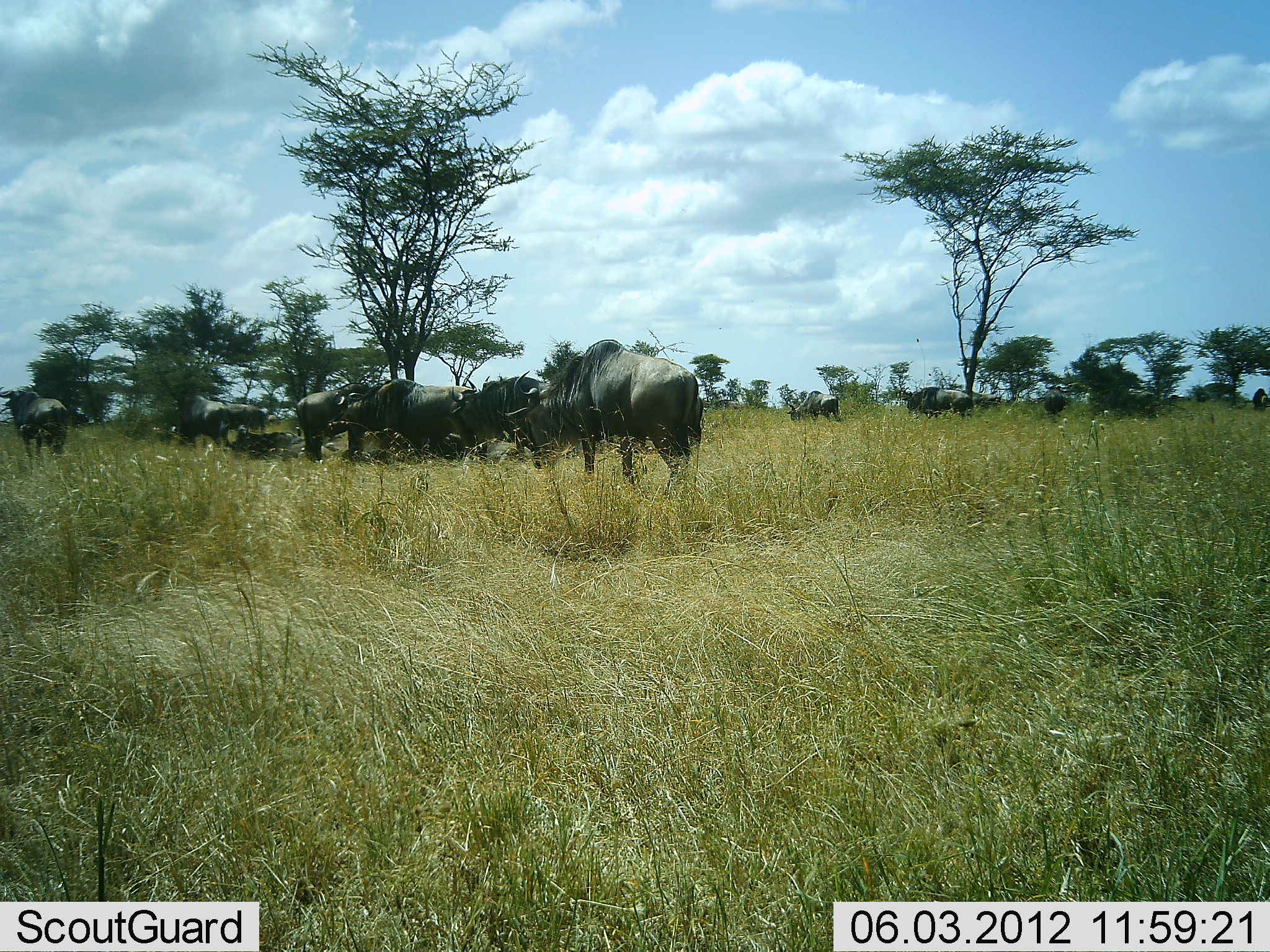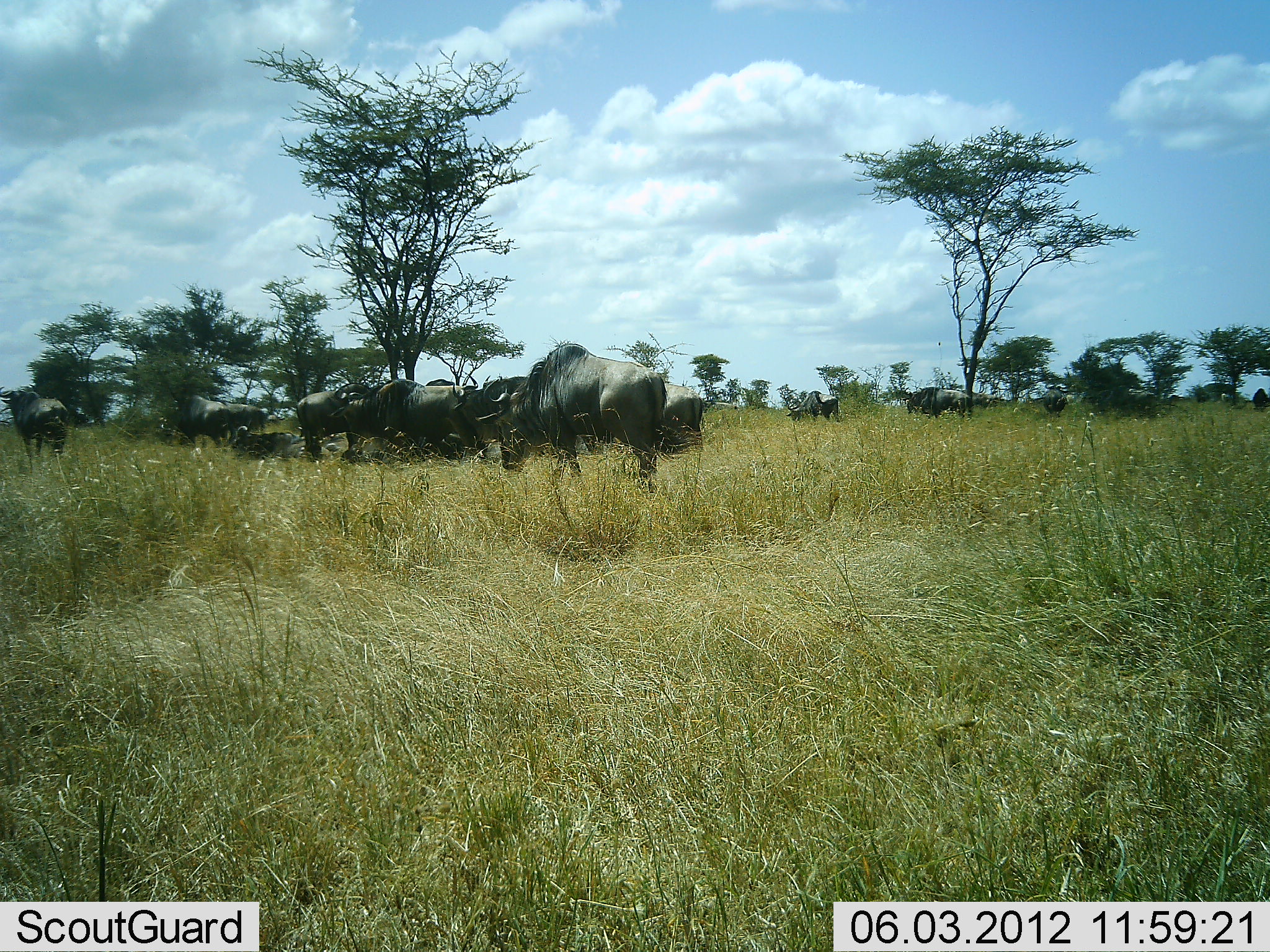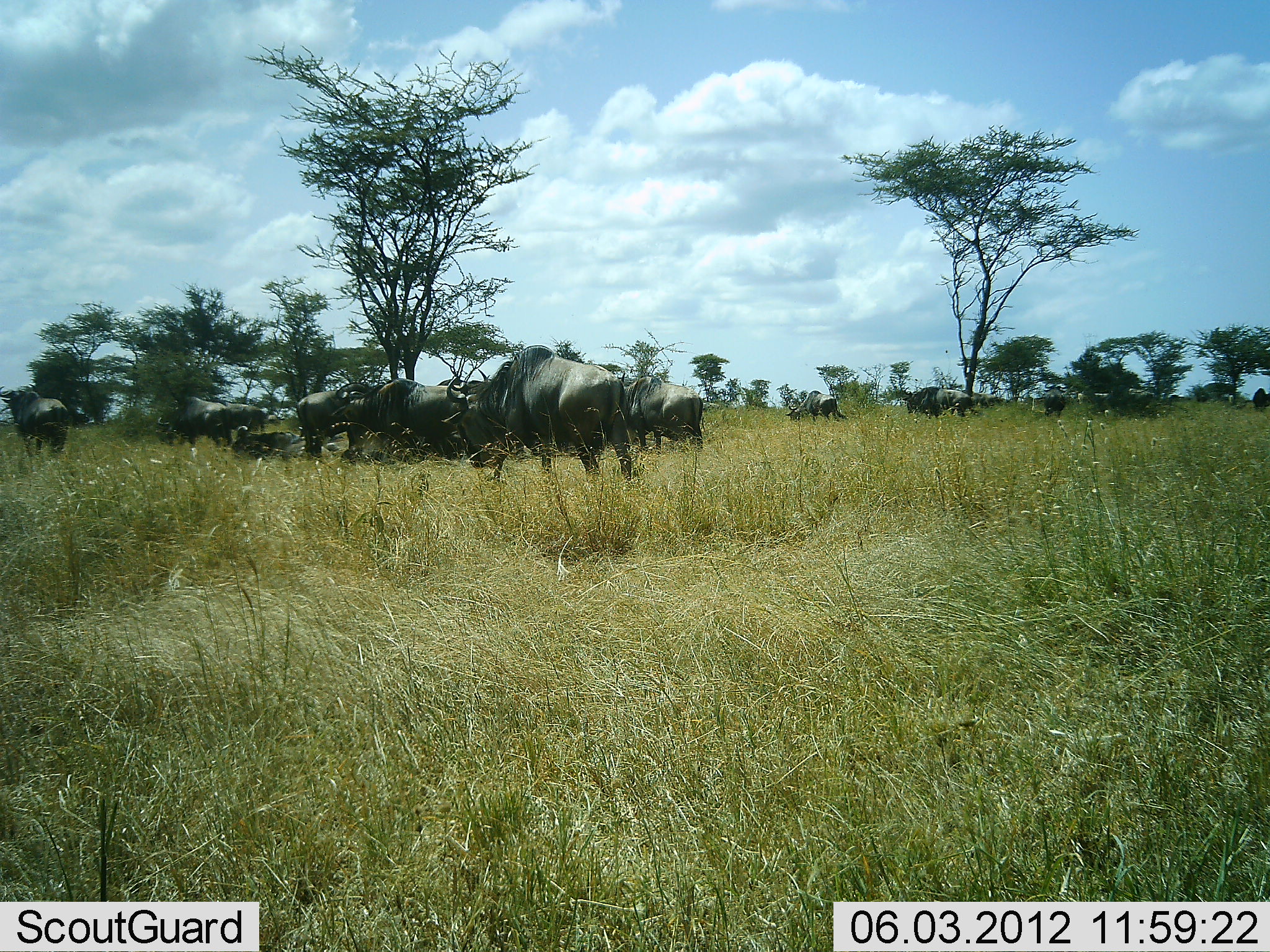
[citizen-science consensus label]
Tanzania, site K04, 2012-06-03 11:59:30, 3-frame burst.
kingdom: Animalia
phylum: Chordata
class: Mammalia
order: Artiodactyla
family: Bovidae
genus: Connochaetes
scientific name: Connochaetes taurinus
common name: blue wildebeest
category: wildebeest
Wildebeest (blue wildebeest) (Connochaetes taurinus), count 11-50. Behavior (volunteer vote fractions): standing 70%, resting 50%, moving 50%, interacting 0%. Young present (vote fraction): 10%. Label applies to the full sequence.